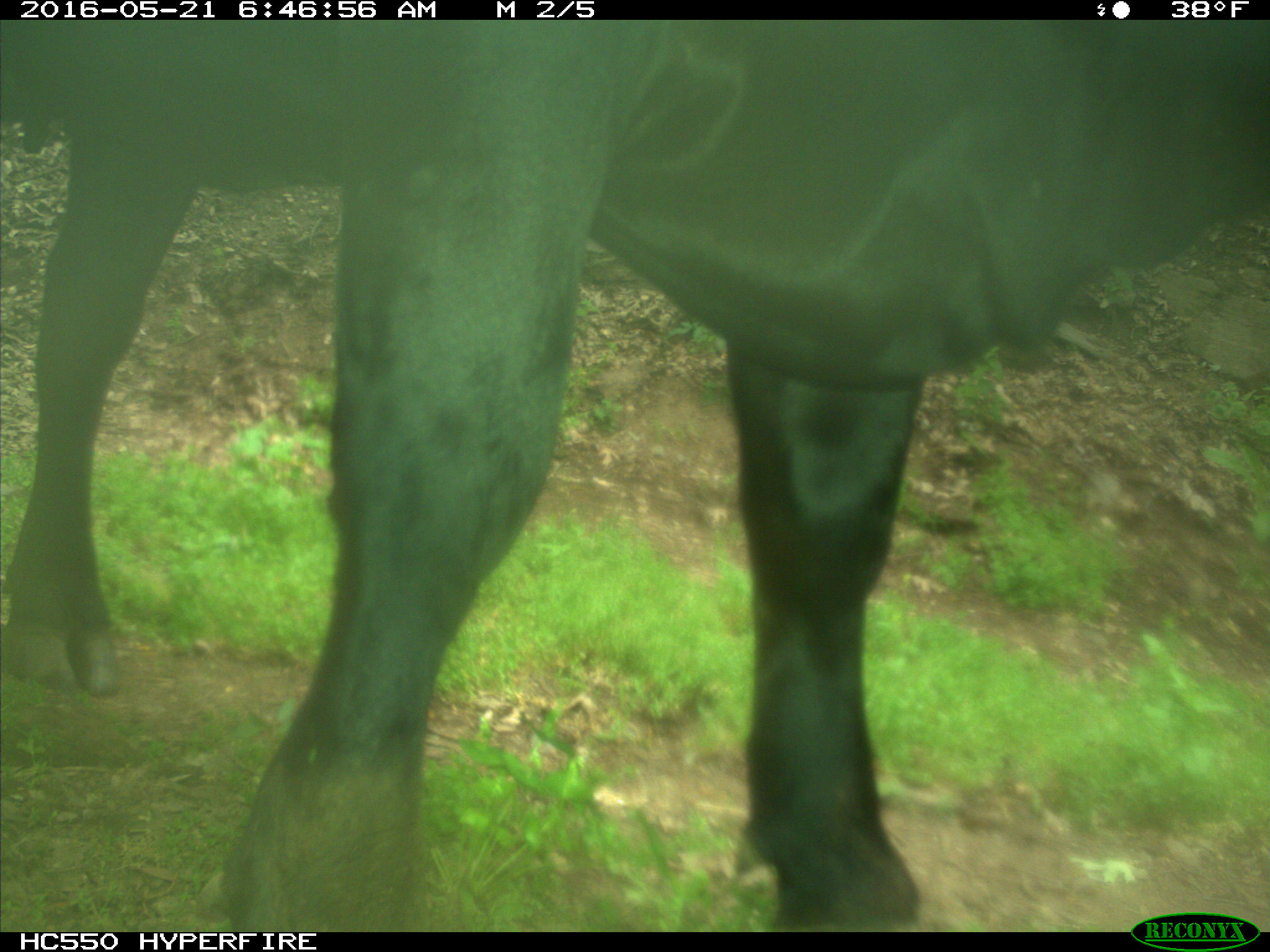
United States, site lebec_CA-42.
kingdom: Animalia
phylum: Chordata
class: Mammalia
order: Artiodactyla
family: Bovidae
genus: Bos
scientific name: Bos taurus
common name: domestic cow